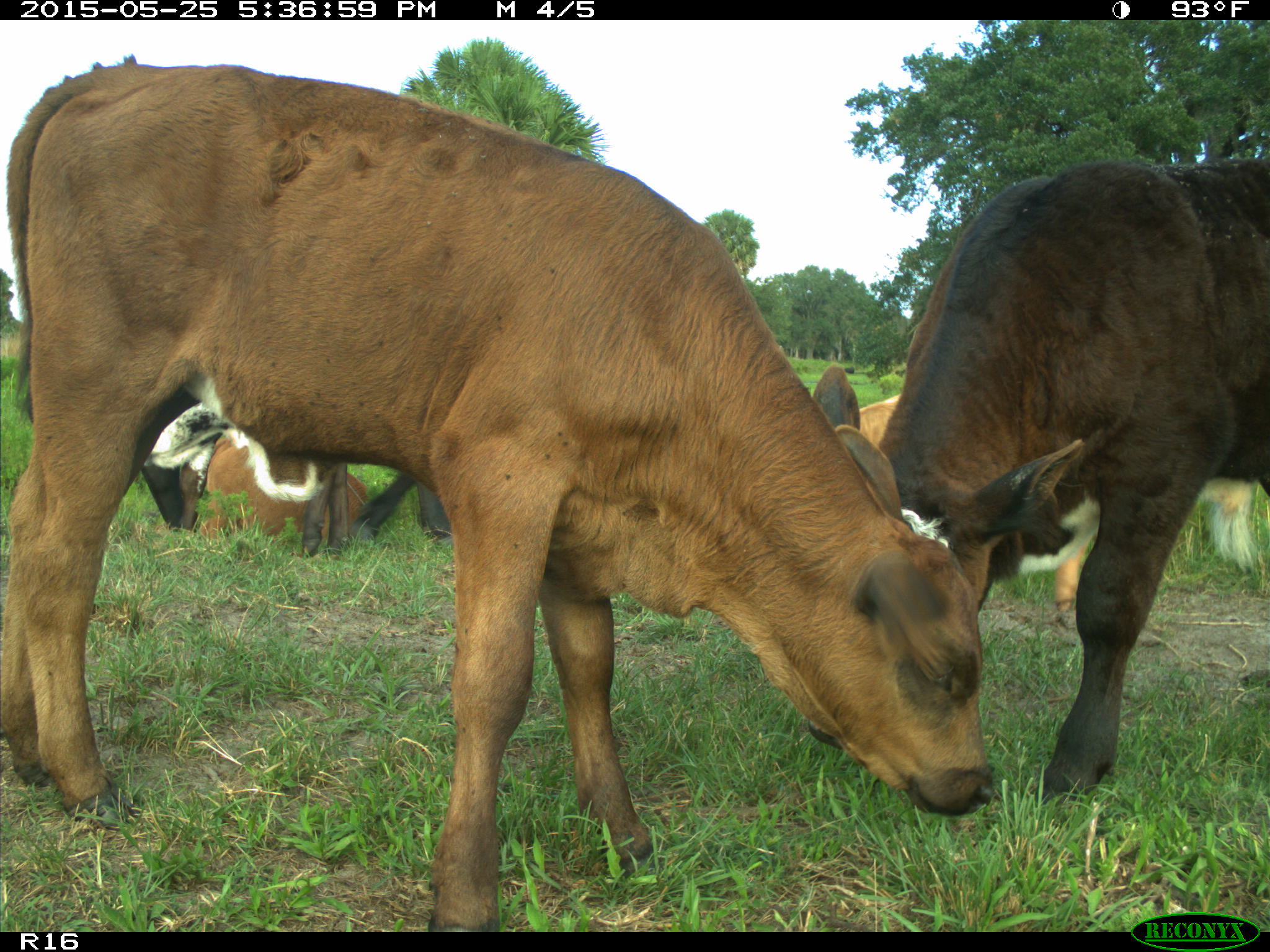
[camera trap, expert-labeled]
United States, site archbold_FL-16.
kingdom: Animalia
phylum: Chordata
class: Mammalia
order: Artiodactyla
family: Bovidae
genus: Bos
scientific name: Bos taurus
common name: domestic cow